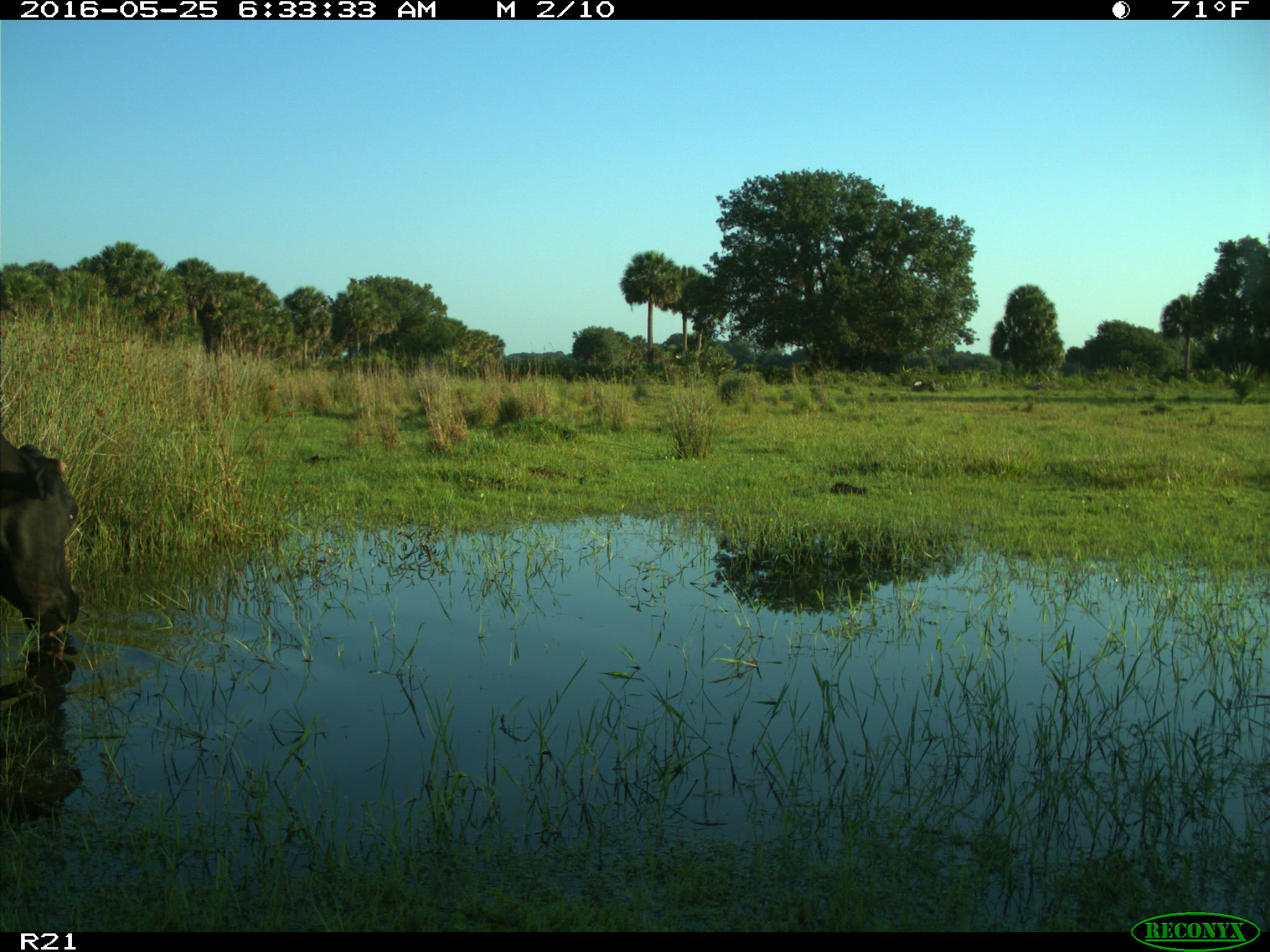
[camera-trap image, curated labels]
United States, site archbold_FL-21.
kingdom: Animalia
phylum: Chordata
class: Mammalia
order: Artiodactyla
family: Bovidae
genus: Bos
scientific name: Bos taurus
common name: domestic cow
Bos taurus (domestic cow).